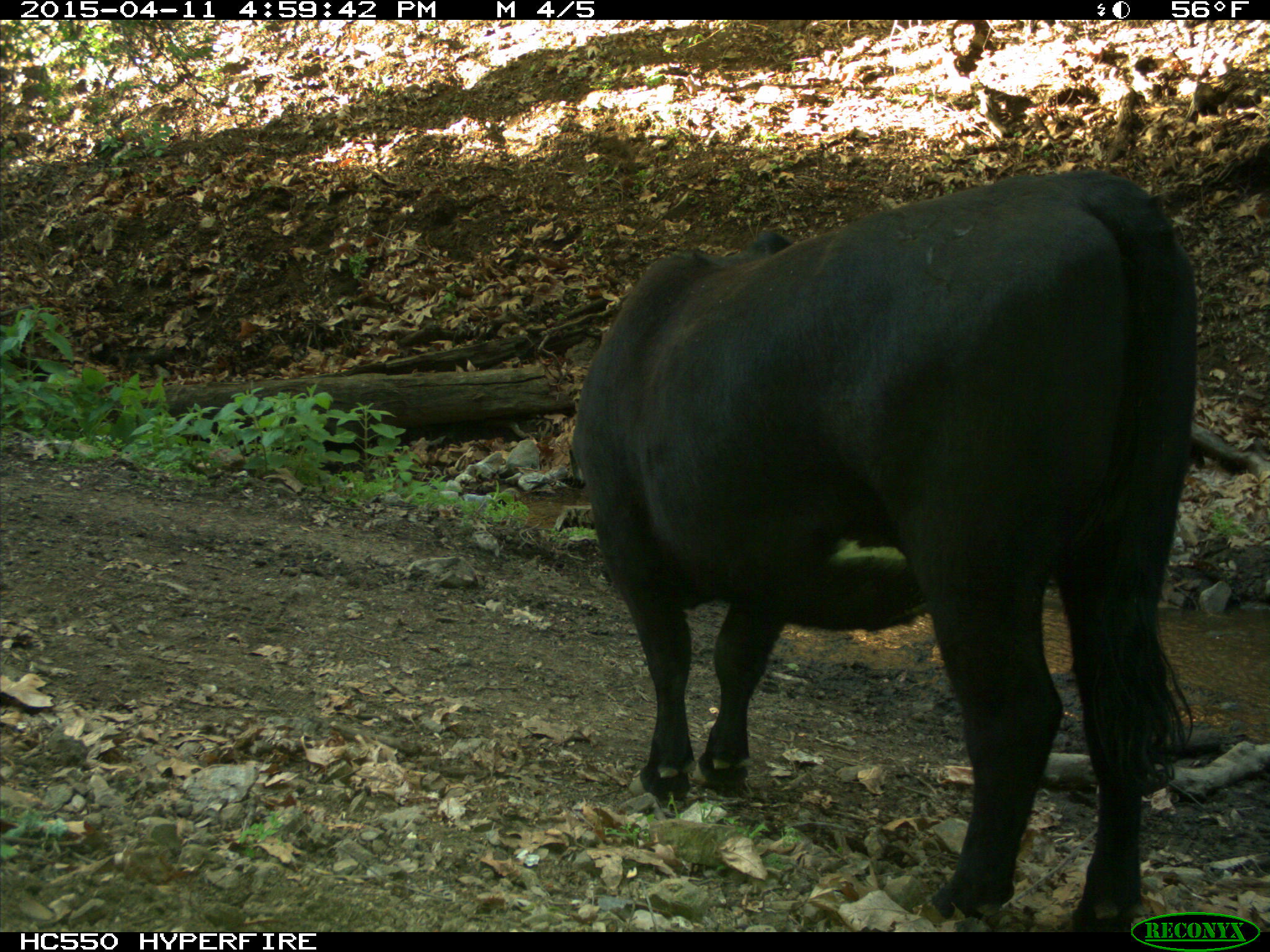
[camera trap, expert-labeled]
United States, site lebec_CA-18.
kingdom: Animalia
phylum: Chordata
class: Mammalia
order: Artiodactyla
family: Bovidae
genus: Bos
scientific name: Bos taurus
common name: domestic cow